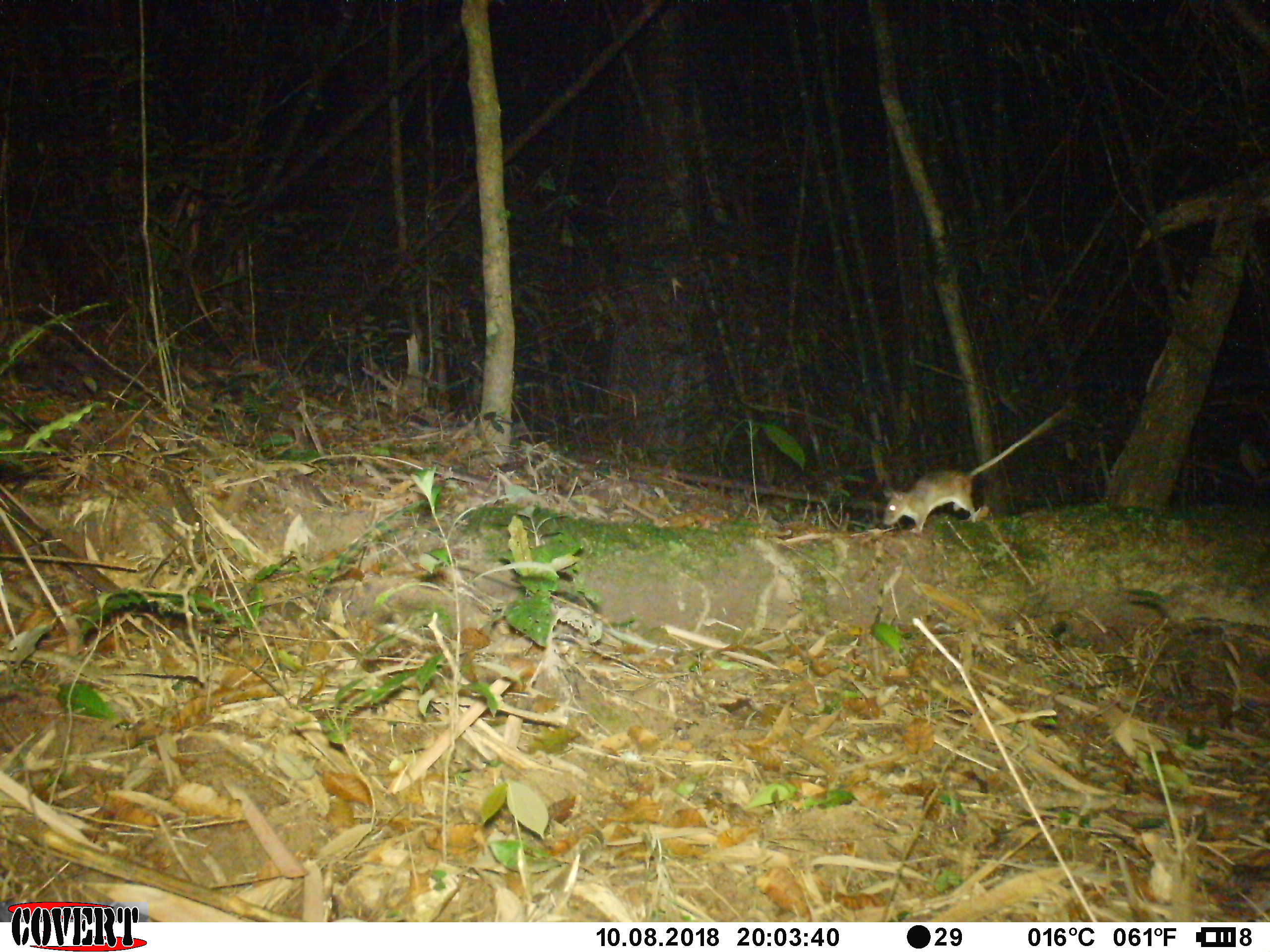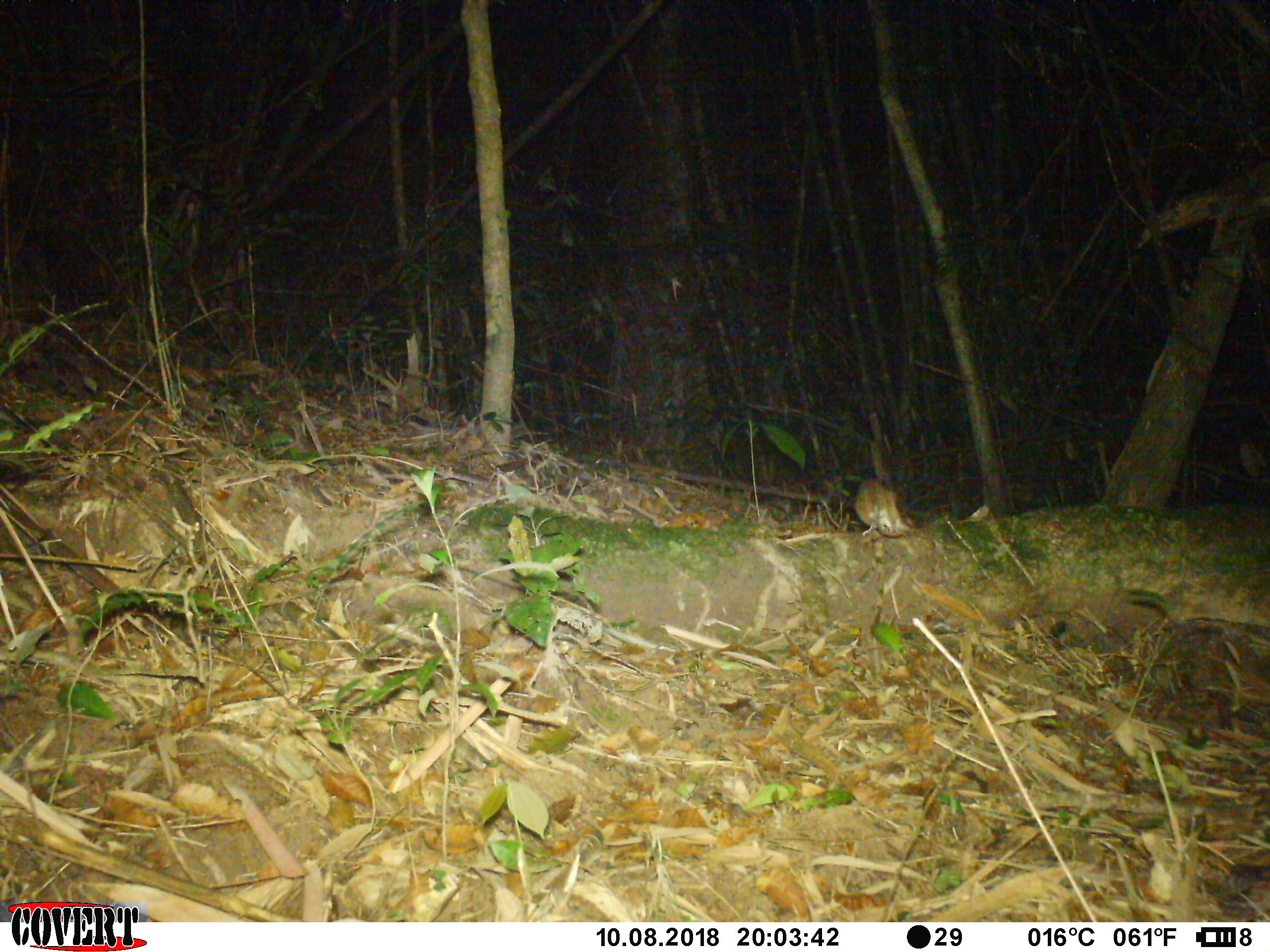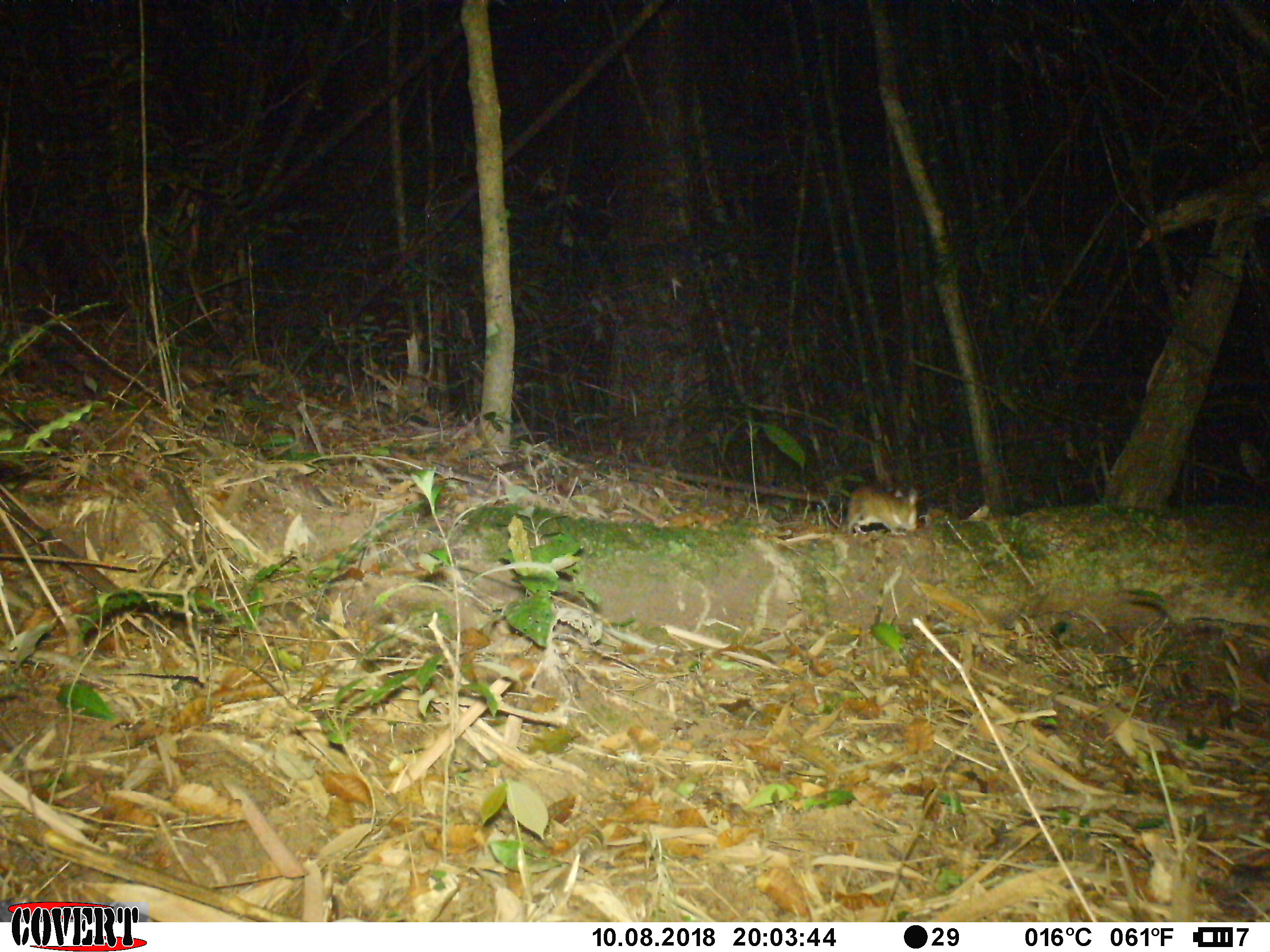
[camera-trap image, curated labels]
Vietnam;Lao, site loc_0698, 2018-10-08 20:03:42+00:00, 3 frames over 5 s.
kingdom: Animalia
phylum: Chordata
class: Mammalia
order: Rodentia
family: Muridae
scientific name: Muridae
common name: old-world mice and rats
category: unidentified murid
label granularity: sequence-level